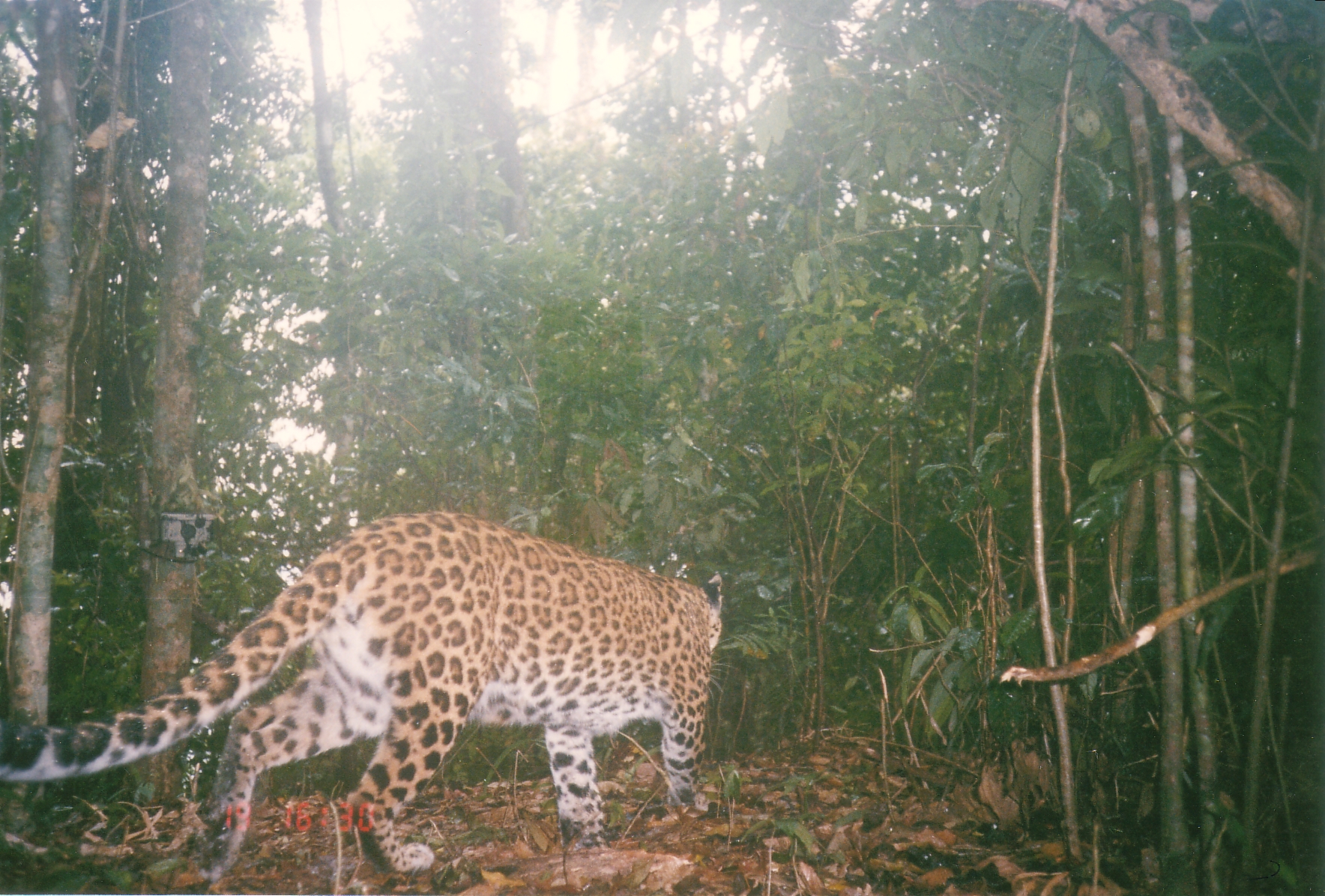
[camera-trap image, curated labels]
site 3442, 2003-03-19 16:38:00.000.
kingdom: Animalia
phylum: Chordata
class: Mammalia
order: Carnivora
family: Felidae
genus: Panthera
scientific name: Panthera pardus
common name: leopard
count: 1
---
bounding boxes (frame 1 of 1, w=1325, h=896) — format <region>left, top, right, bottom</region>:
panthera pardus: <region>1, 511, 723, 890</region>